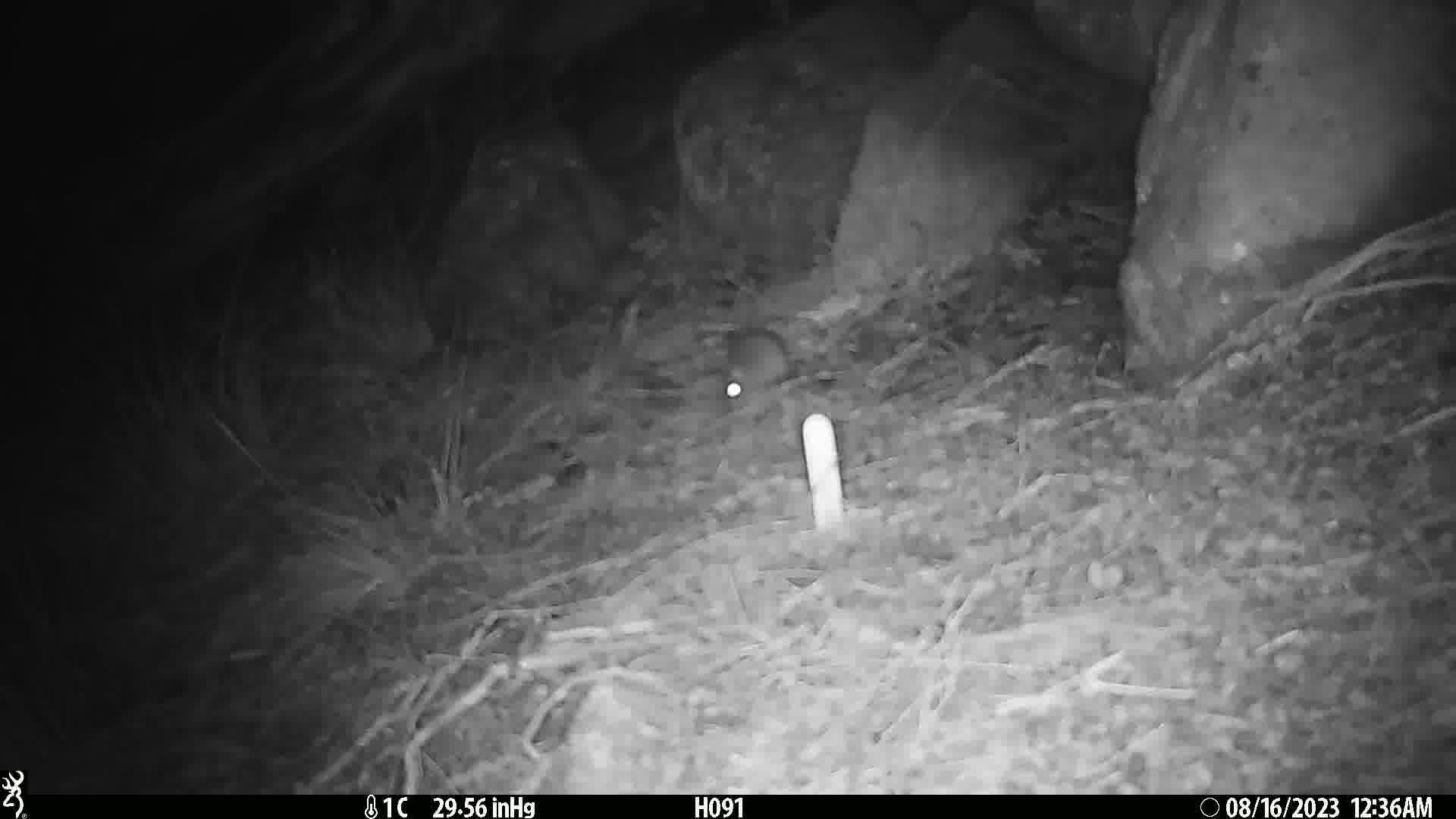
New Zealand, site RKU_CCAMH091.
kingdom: Animalia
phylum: Chordata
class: Mammalia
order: Rodentia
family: Muridae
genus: Rattus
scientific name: Rattus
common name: rat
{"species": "rat (Rattus)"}